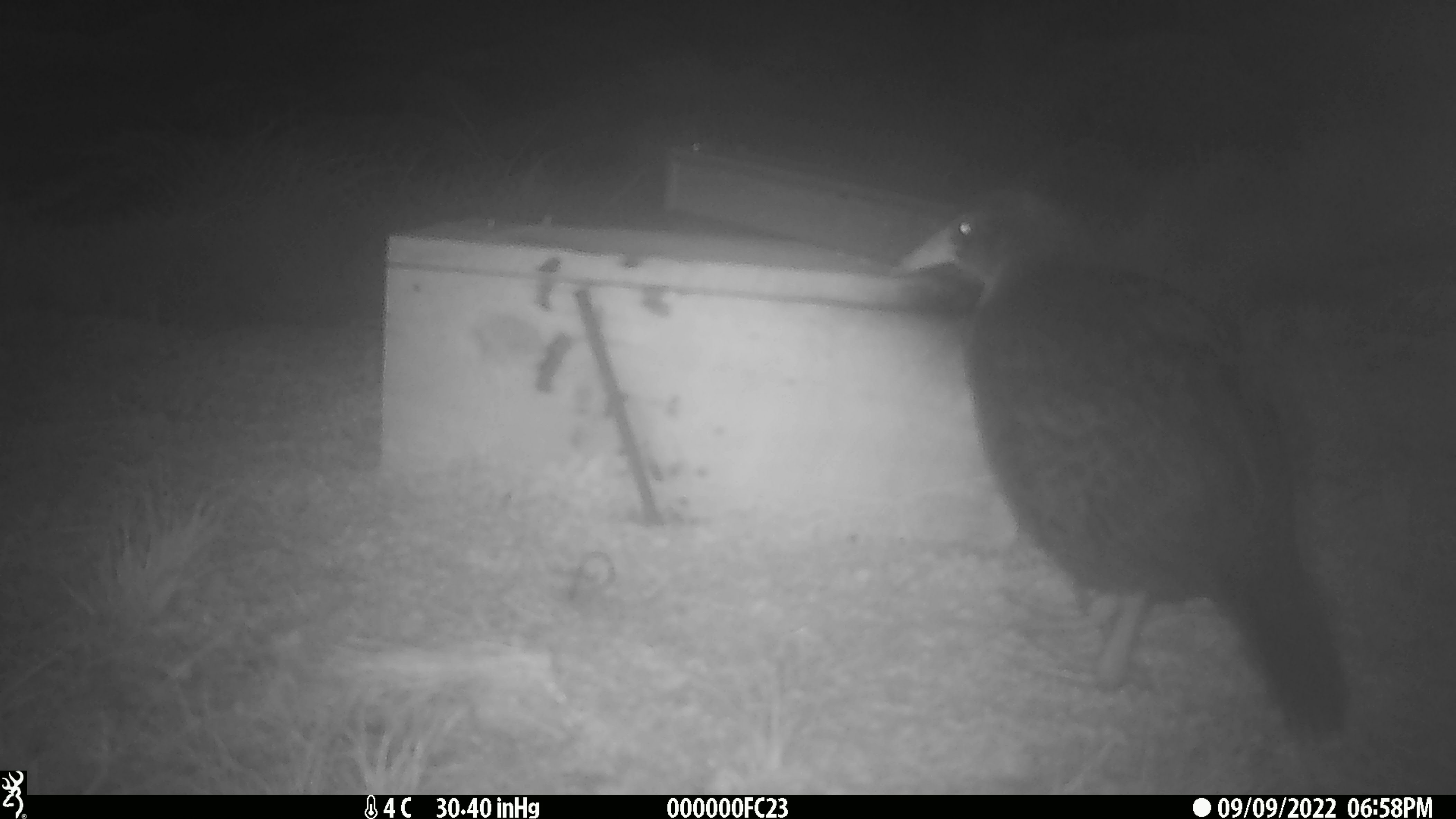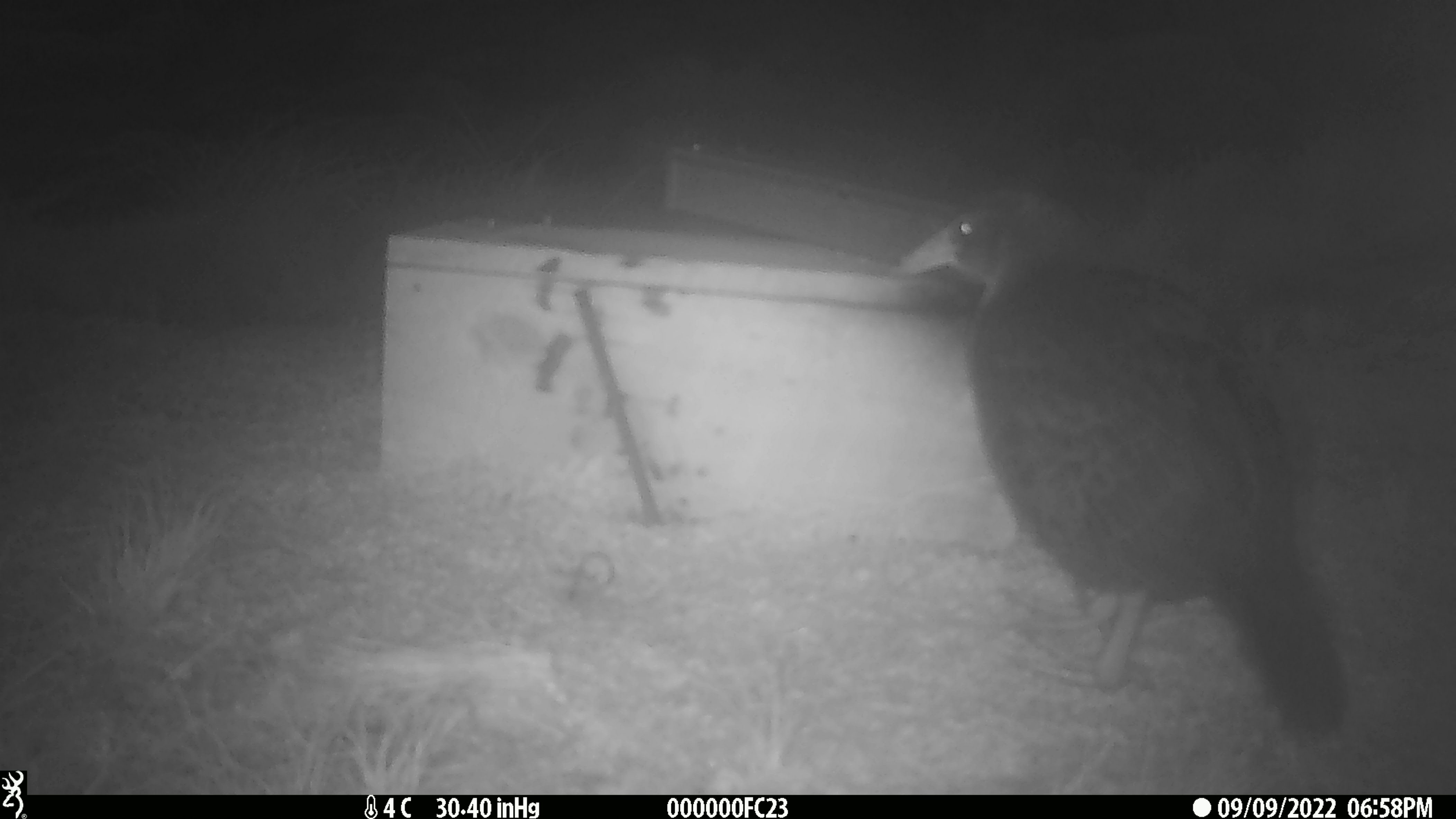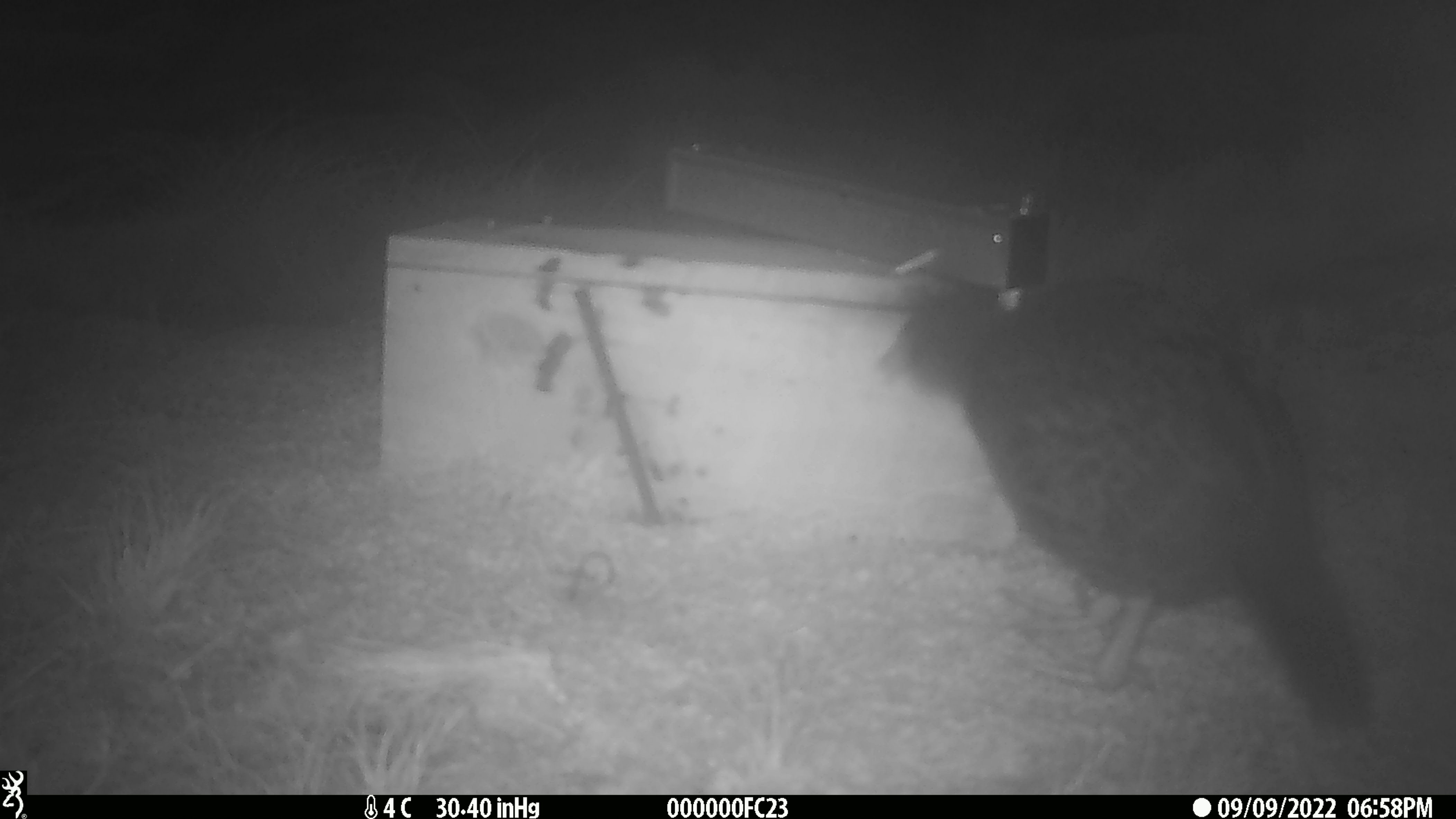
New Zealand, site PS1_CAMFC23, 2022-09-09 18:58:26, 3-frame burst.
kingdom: Animalia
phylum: Chordata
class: Aves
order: Gruiformes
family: Rallidae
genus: Gallirallus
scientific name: Gallirallus australis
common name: weka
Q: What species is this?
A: Weka (Gallirallus australis).